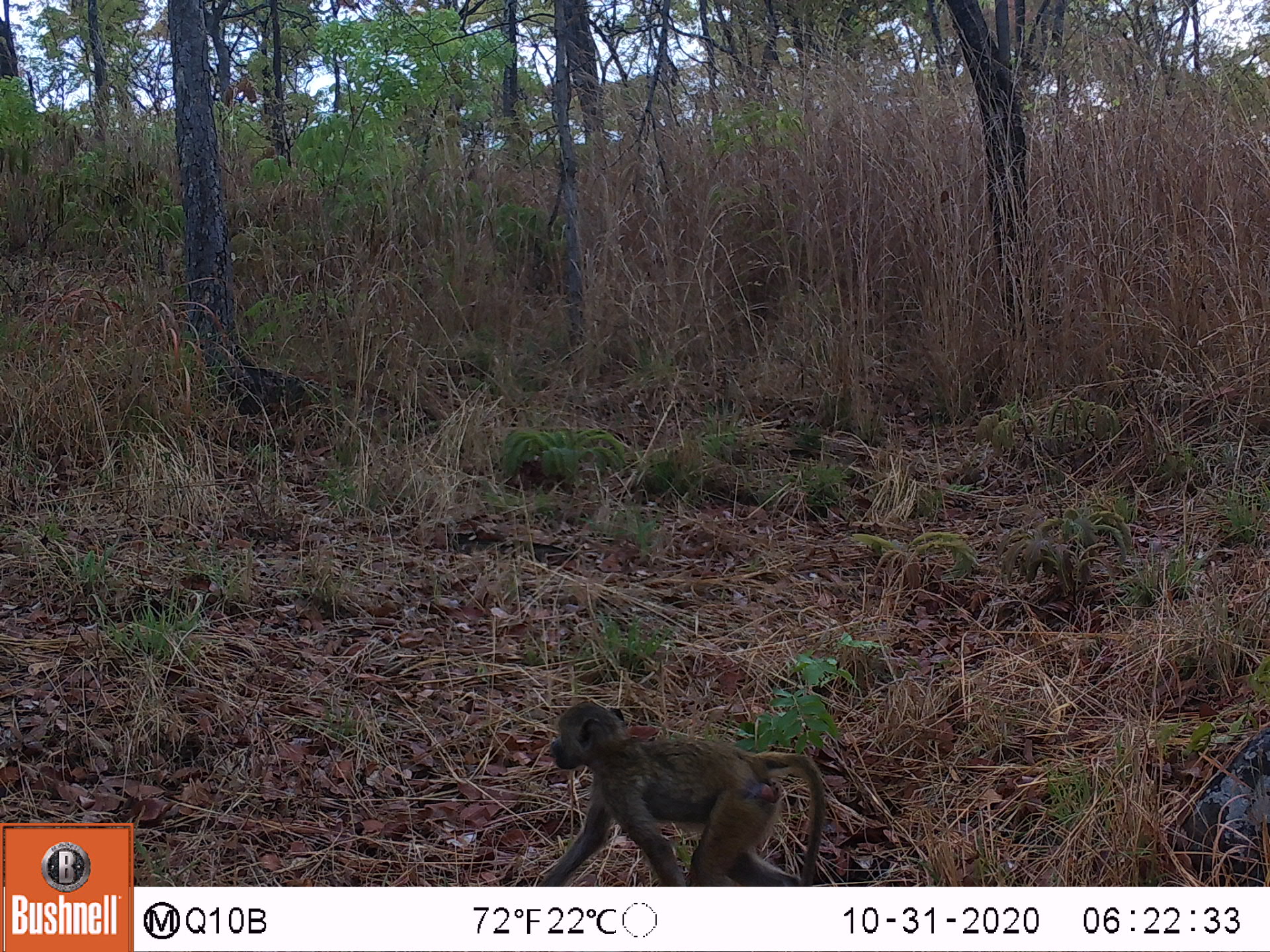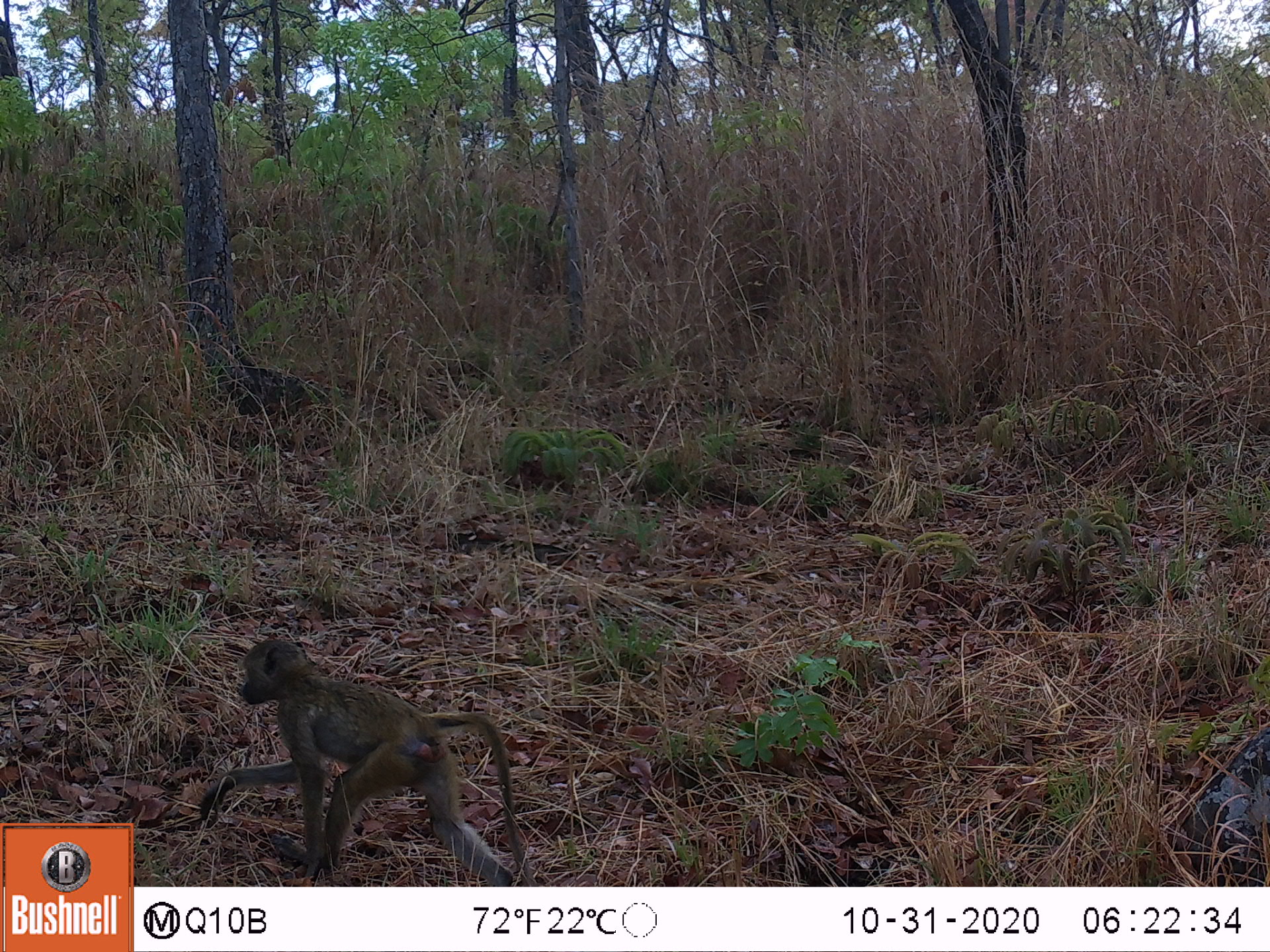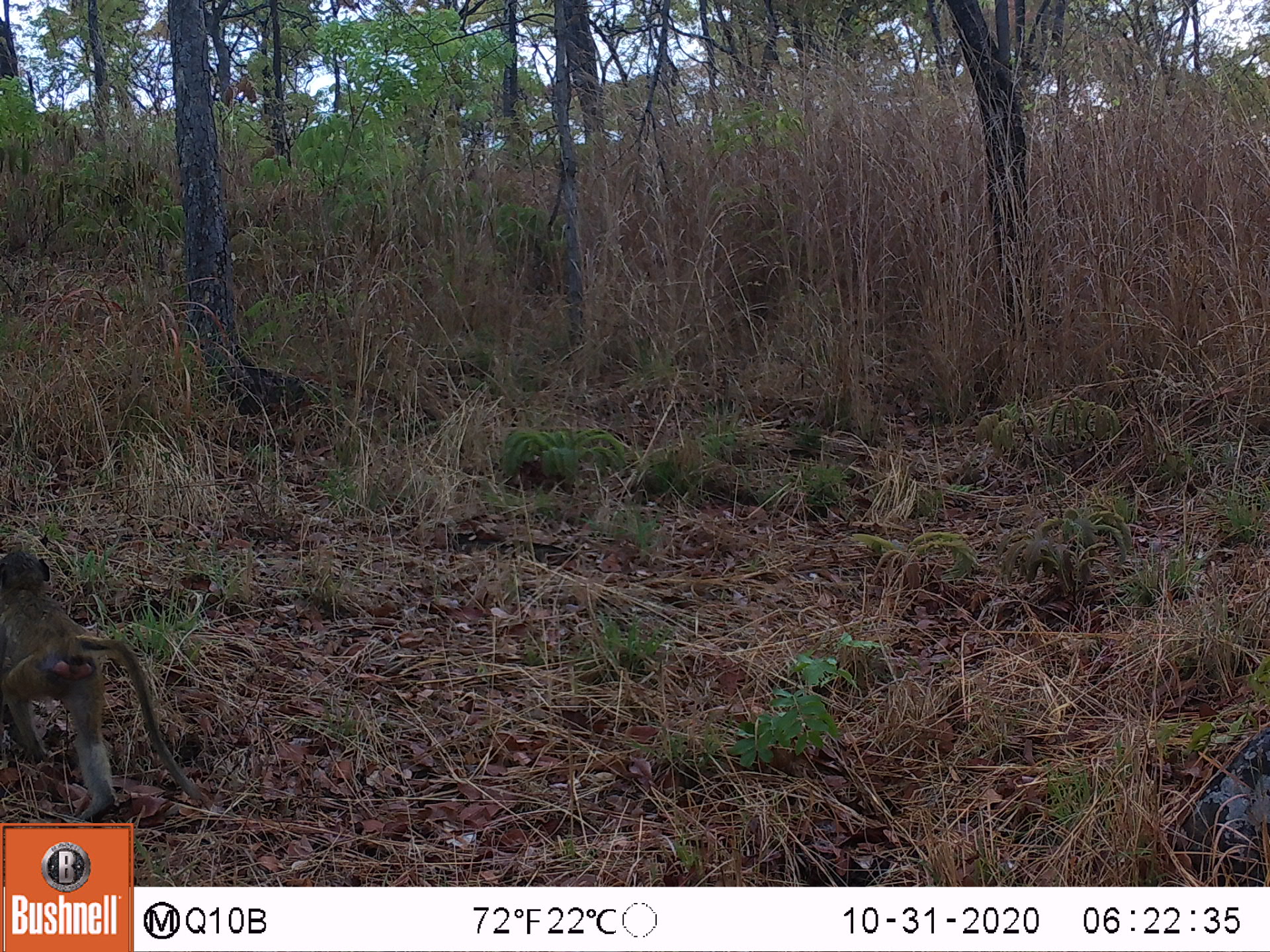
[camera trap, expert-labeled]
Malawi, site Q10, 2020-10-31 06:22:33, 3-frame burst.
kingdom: Animalia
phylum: Chordata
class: Mammalia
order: Primates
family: Cercopithecidae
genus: Papio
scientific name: Papio cynocephalus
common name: yellow baboon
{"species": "yellow baboon (Papio cynocephalus)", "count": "1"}